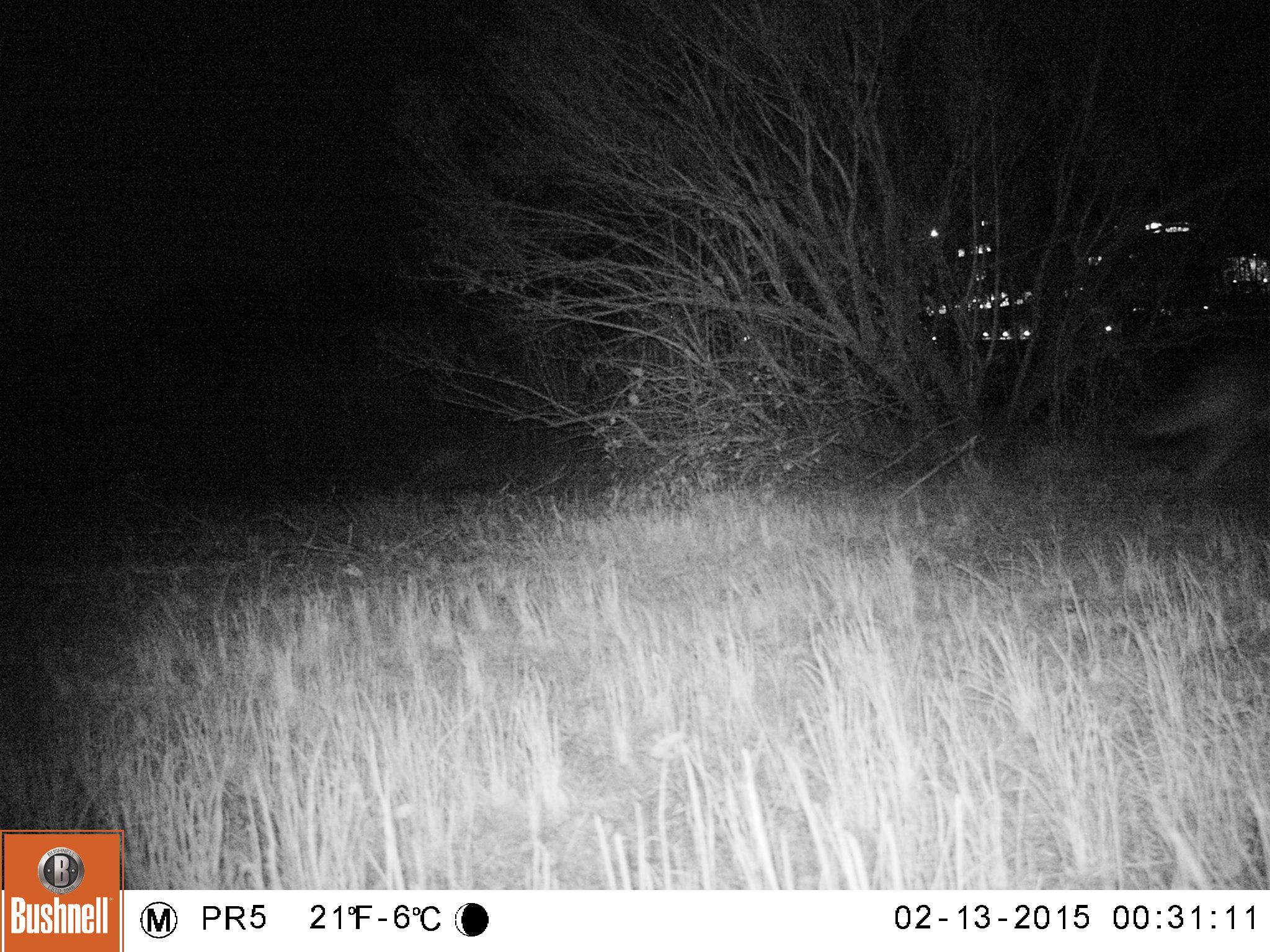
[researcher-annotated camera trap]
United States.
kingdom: Animalia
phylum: Chordata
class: Mammalia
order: Carnivora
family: Canidae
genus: Canis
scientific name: Canis latrans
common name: coyote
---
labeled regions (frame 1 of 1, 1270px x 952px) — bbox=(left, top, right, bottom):
Coyote: bbox=(1117, 335, 1270, 491)